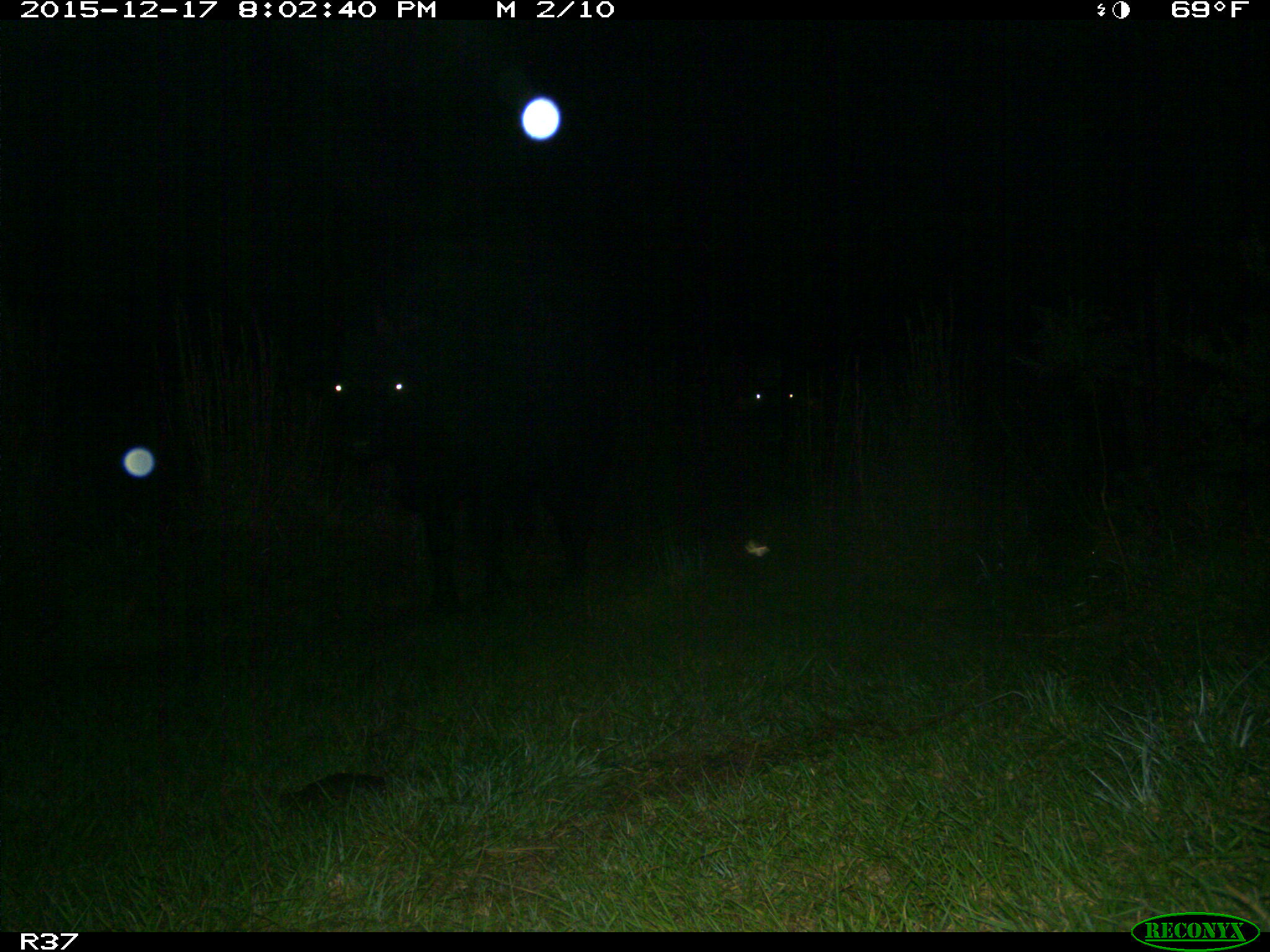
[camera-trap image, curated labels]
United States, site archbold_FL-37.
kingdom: Animalia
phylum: Chordata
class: Mammalia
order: Artiodactyla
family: Bovidae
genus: Bos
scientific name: Bos taurus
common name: domestic cow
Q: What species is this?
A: Bos taurus (domestic cow).